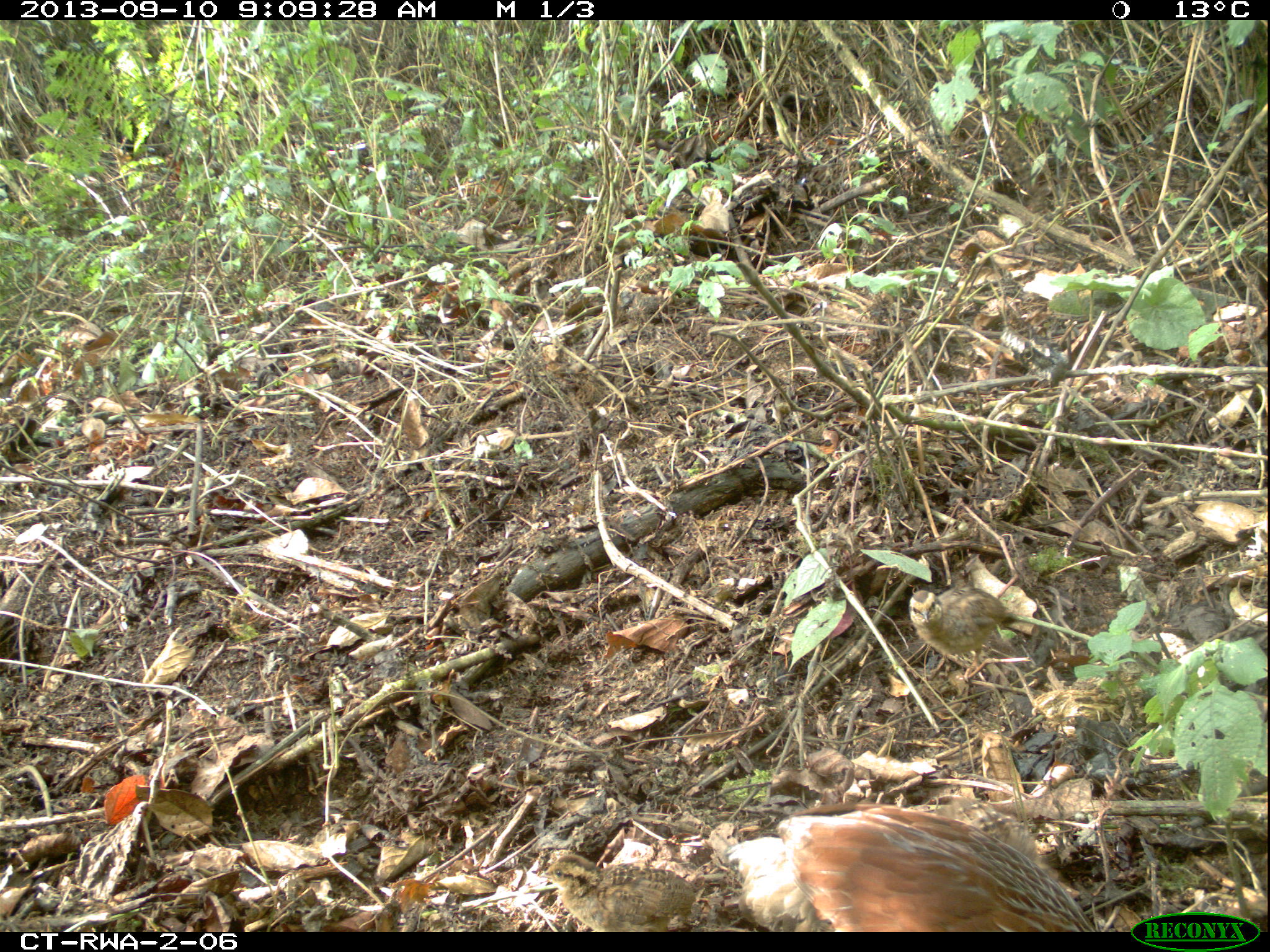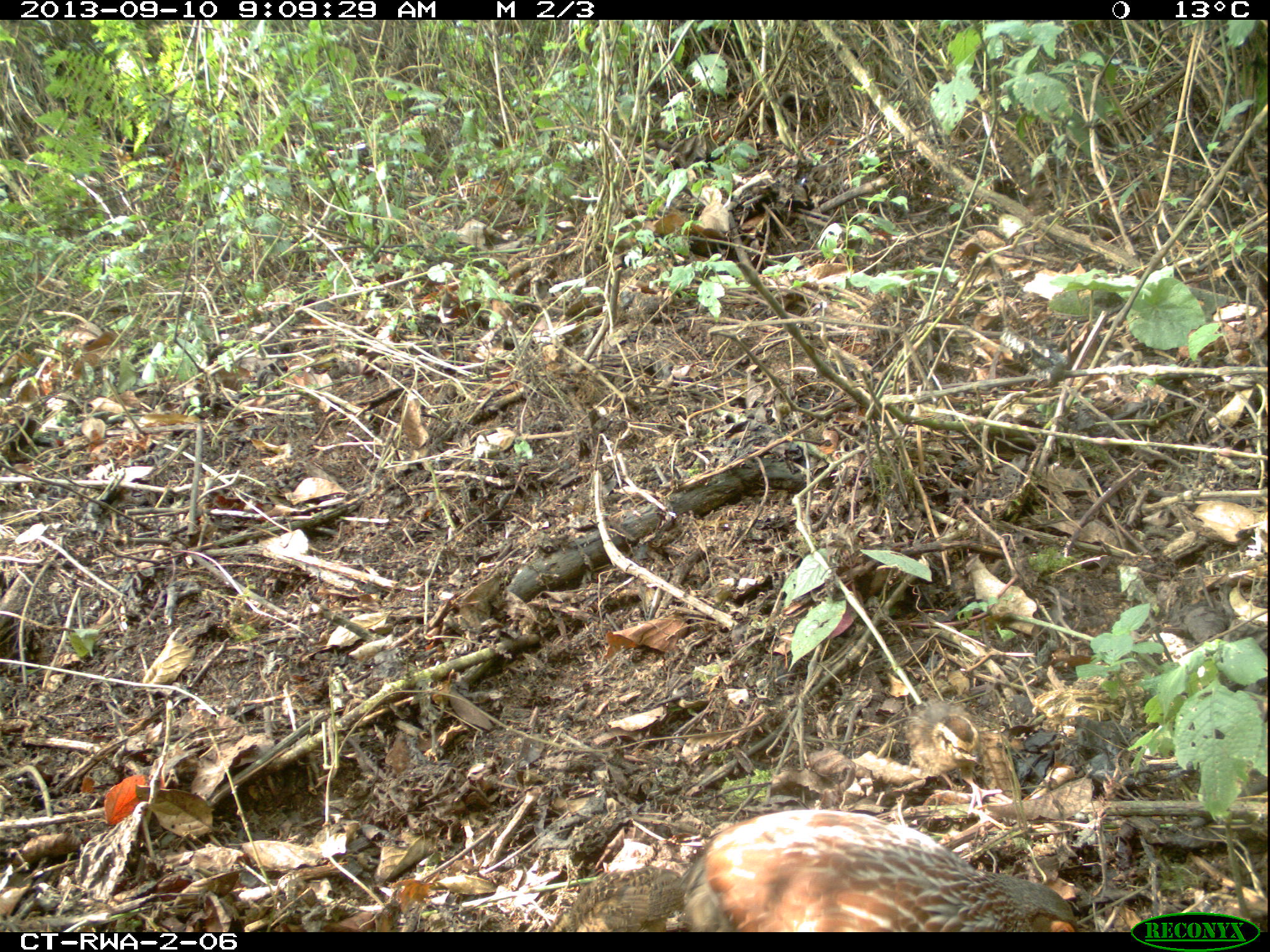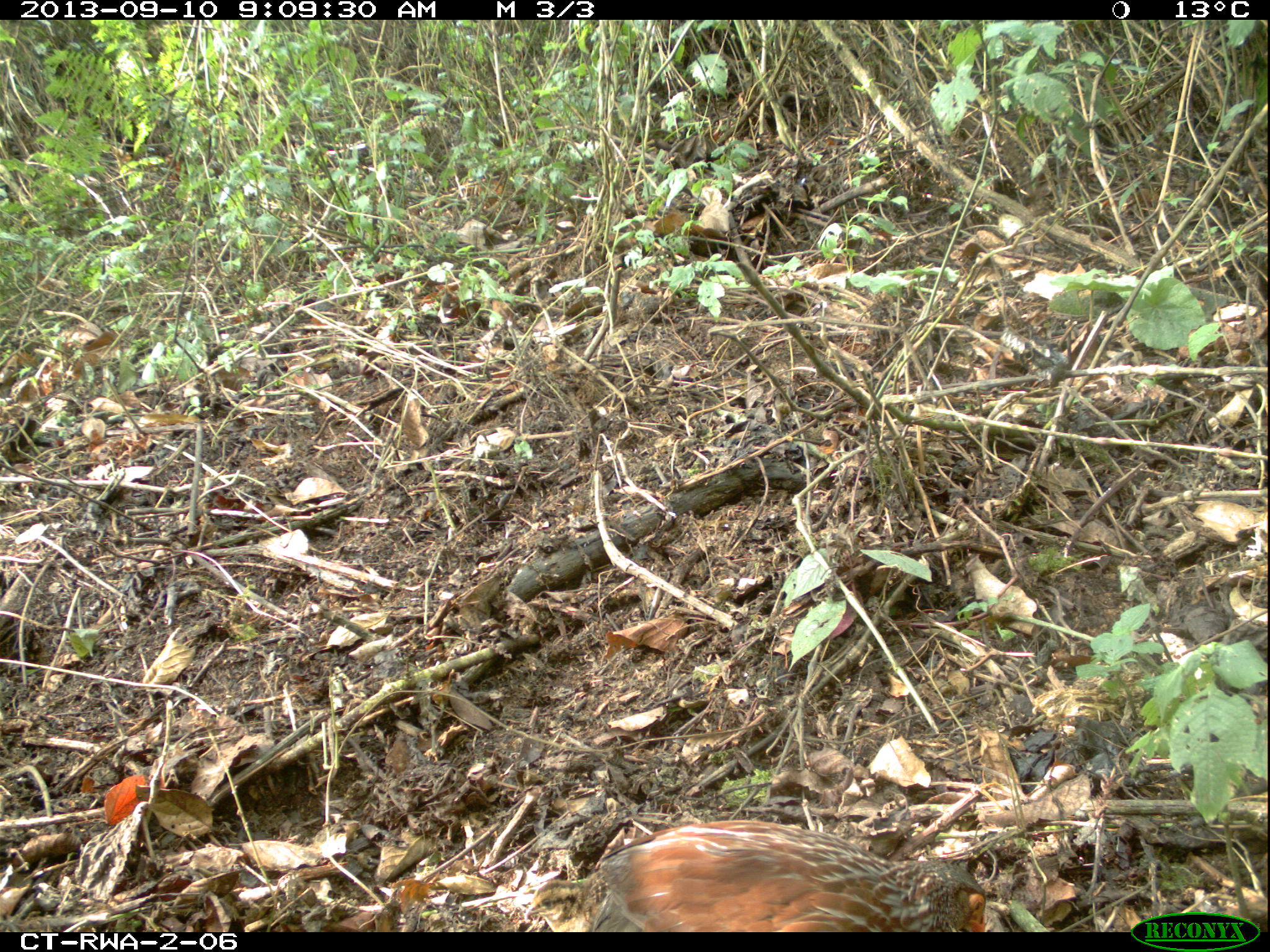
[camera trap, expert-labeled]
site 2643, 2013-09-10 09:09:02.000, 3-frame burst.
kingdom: Animalia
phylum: Chordata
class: Aves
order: Galliformes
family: Phasianidae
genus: Pternistis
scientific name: Pternistis nobilis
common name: handsome francolin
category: francolinus nobilis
Francolinus nobilis (handsome francolin) (Pternistis nobilis), count 5.